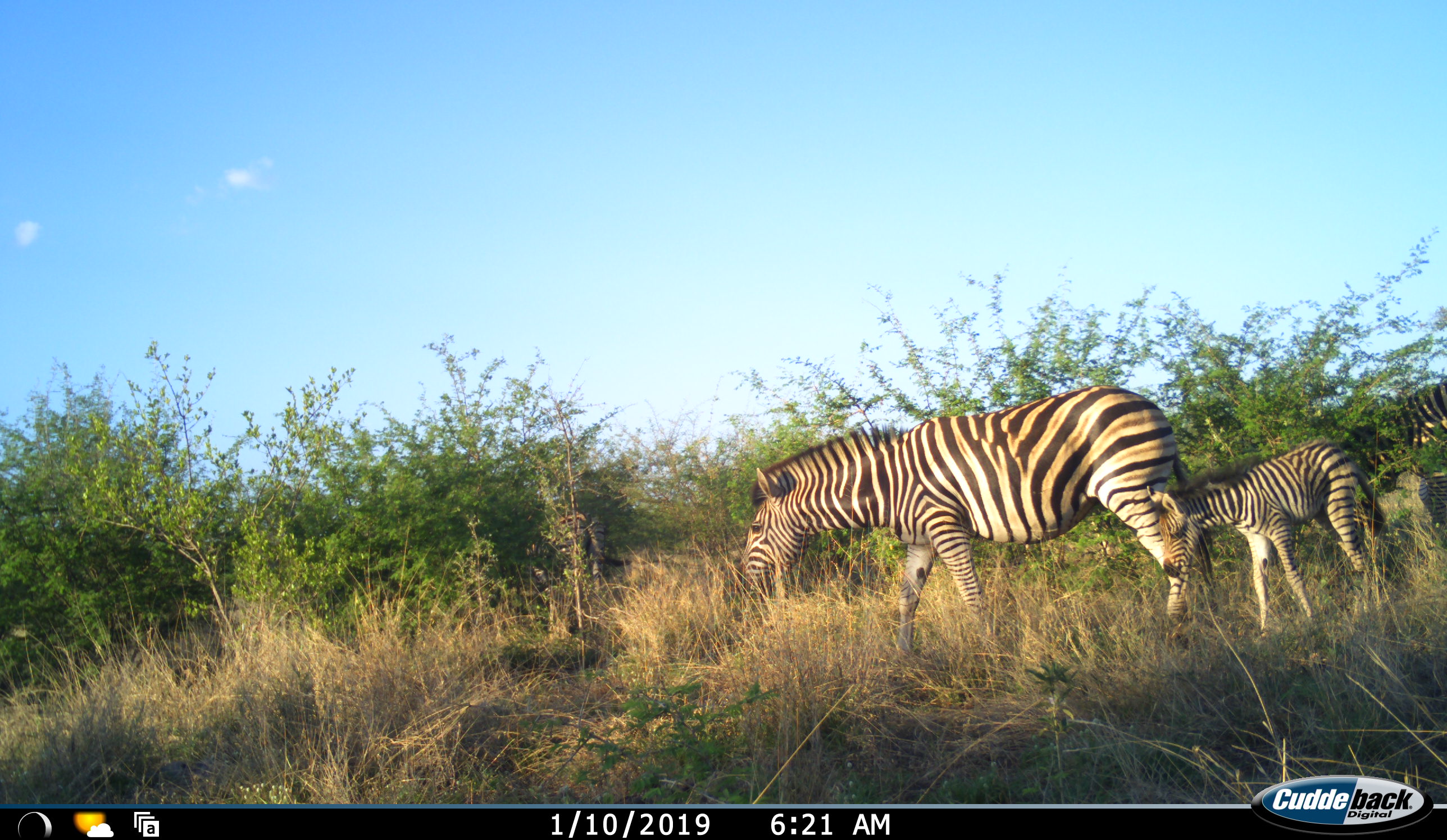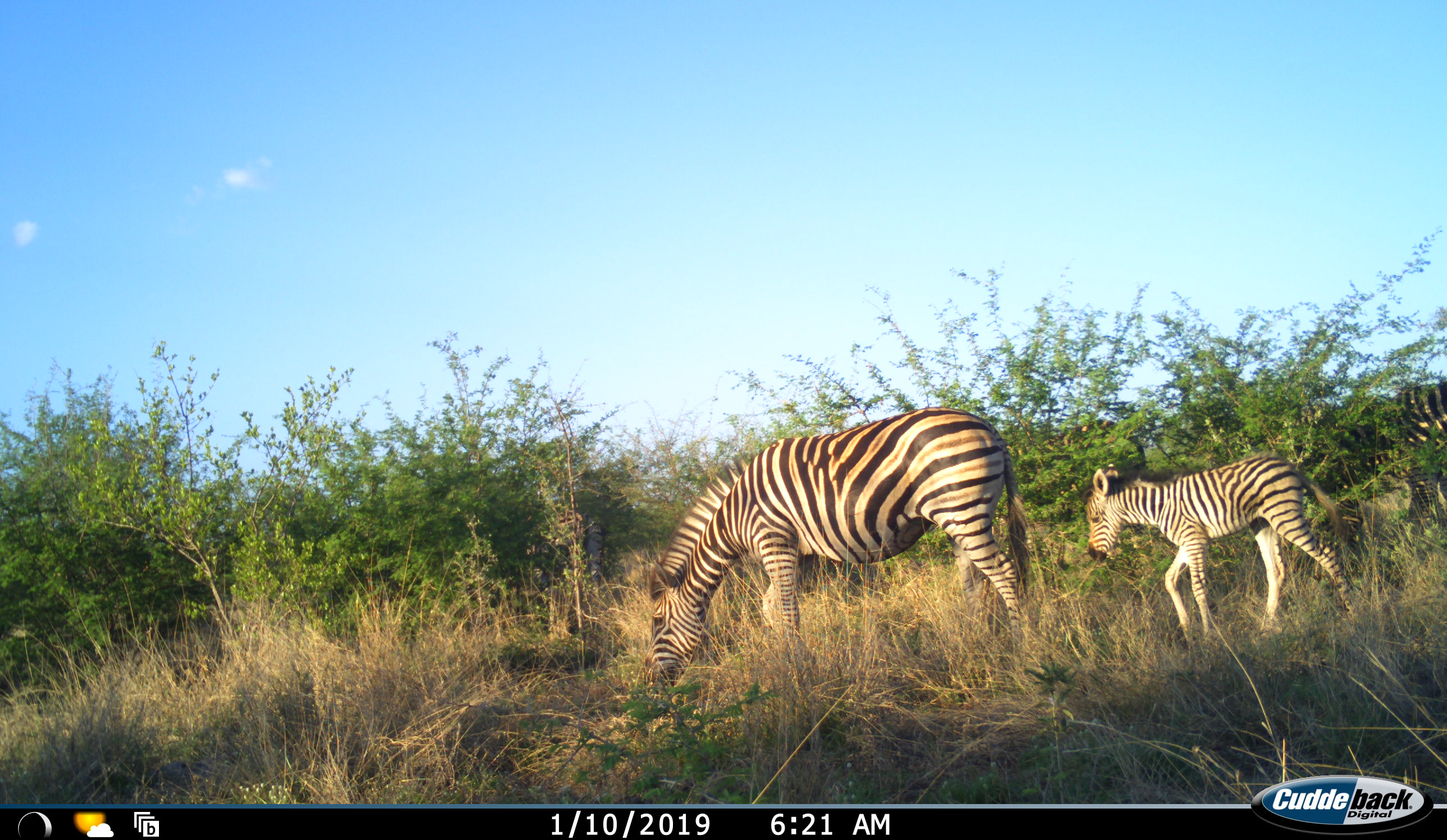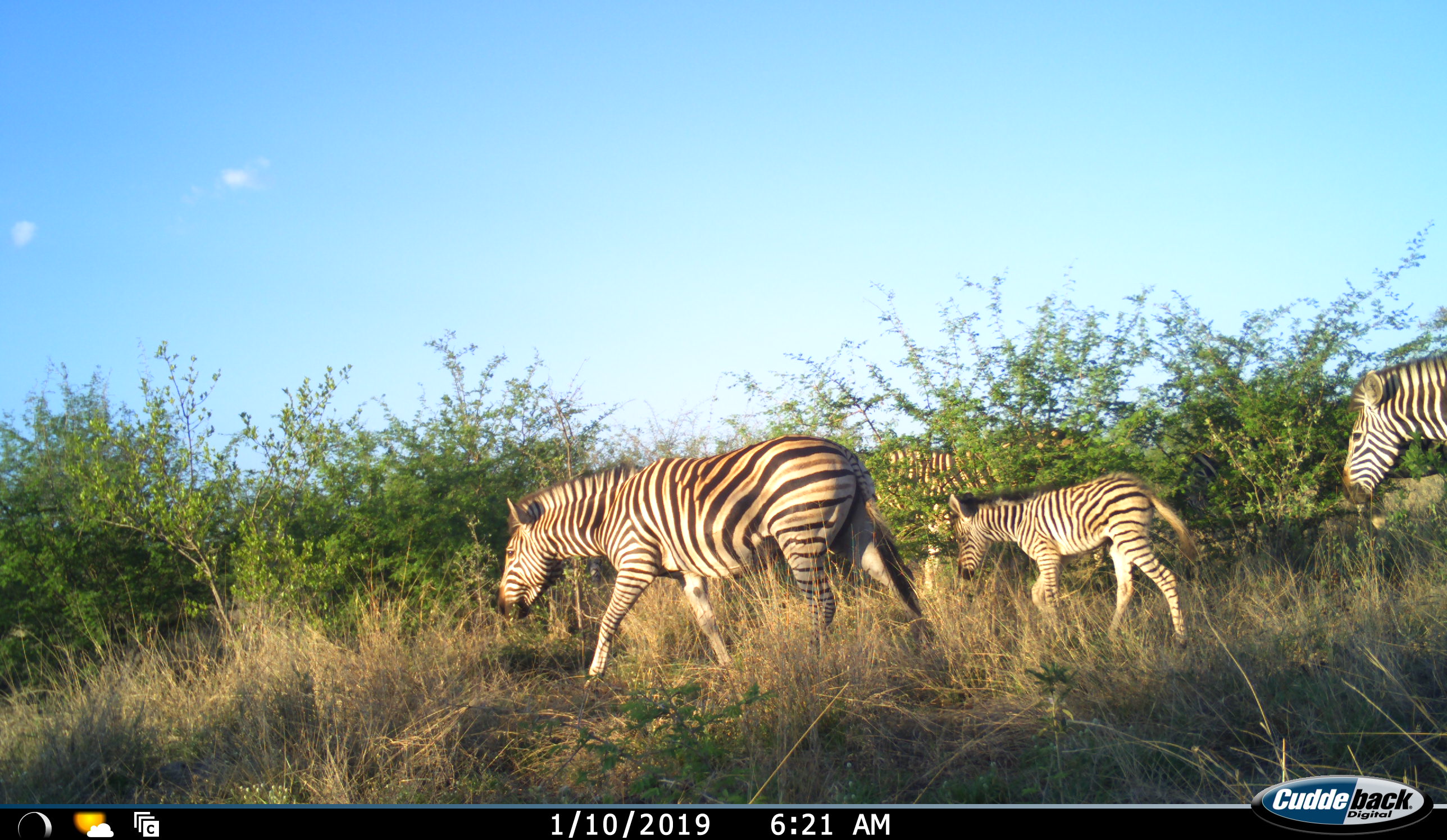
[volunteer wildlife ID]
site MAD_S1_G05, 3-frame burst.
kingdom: Animalia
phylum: Chordata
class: Mammalia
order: Perissodactyla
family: Equidae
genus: Equus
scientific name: Equus quagga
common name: plains zebra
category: zebraplains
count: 3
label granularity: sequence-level